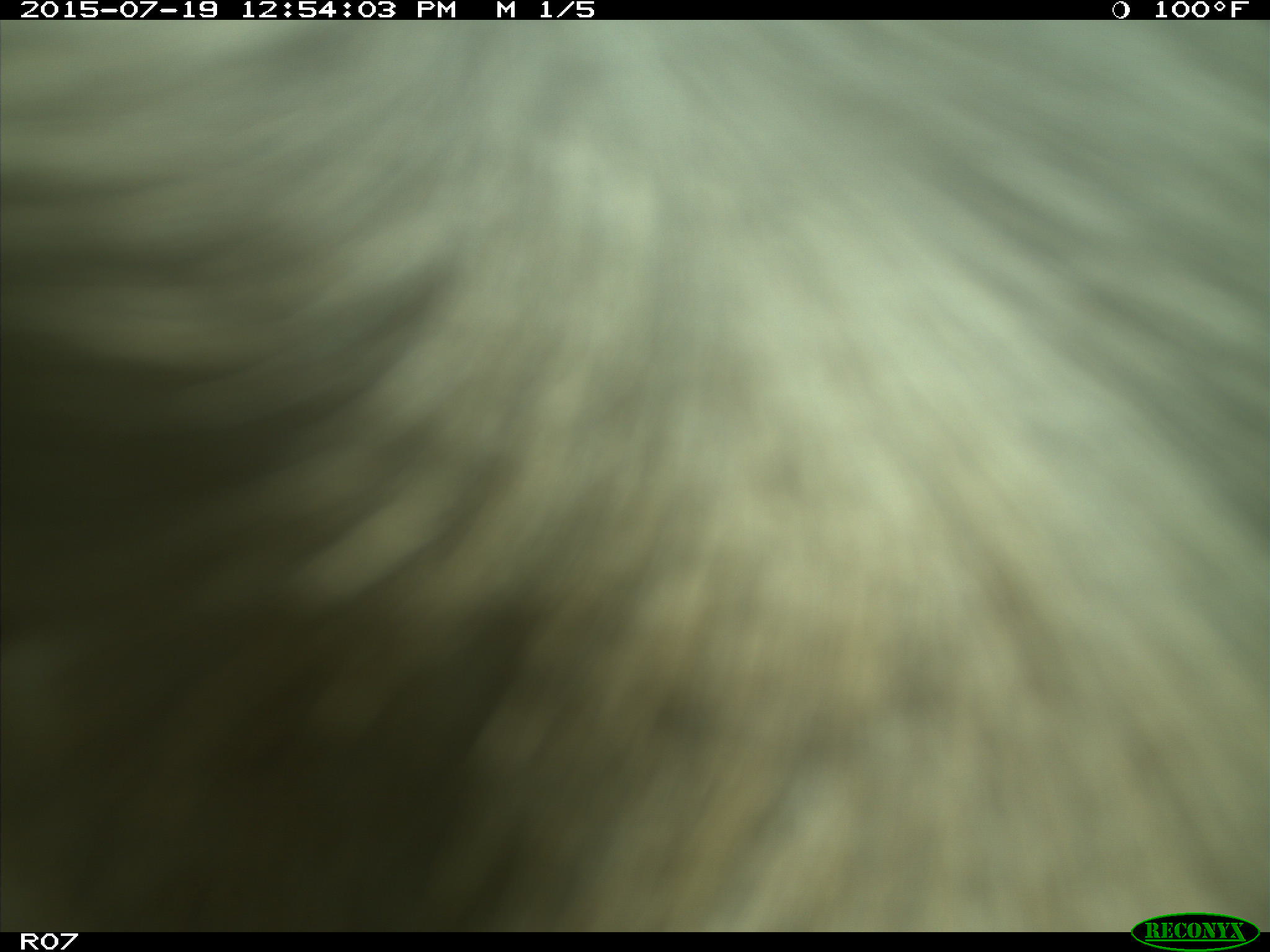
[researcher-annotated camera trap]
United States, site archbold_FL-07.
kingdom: Animalia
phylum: Chordata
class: Mammalia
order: Artiodactyla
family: Bovidae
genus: Bos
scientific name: Bos taurus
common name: domestic cow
Bos taurus (domestic cow).